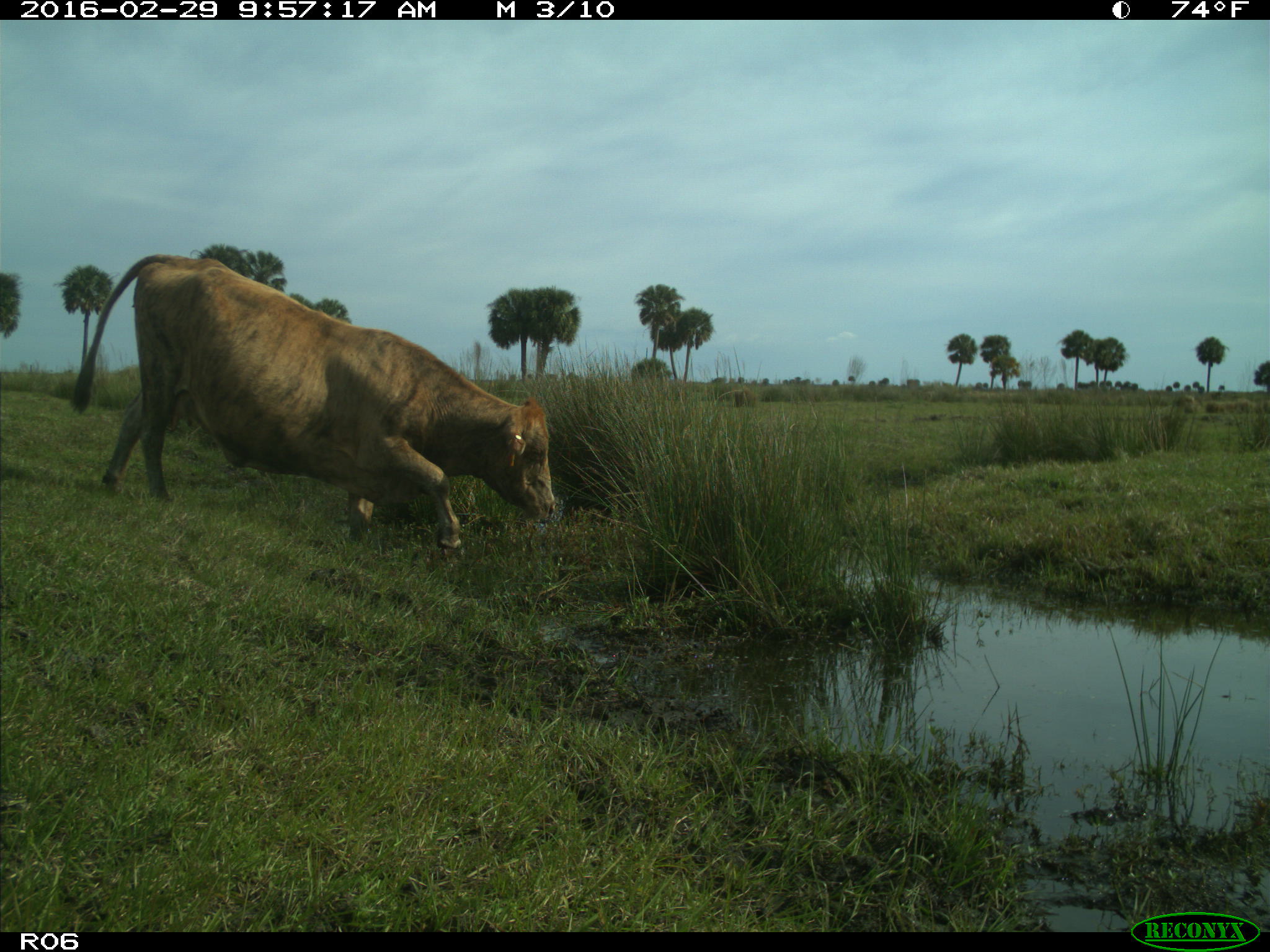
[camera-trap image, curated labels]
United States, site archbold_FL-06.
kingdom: Animalia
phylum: Chordata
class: Mammalia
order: Artiodactyla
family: Bovidae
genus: Bos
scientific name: Bos taurus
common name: domestic cow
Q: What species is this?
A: Bos taurus (domestic cow).